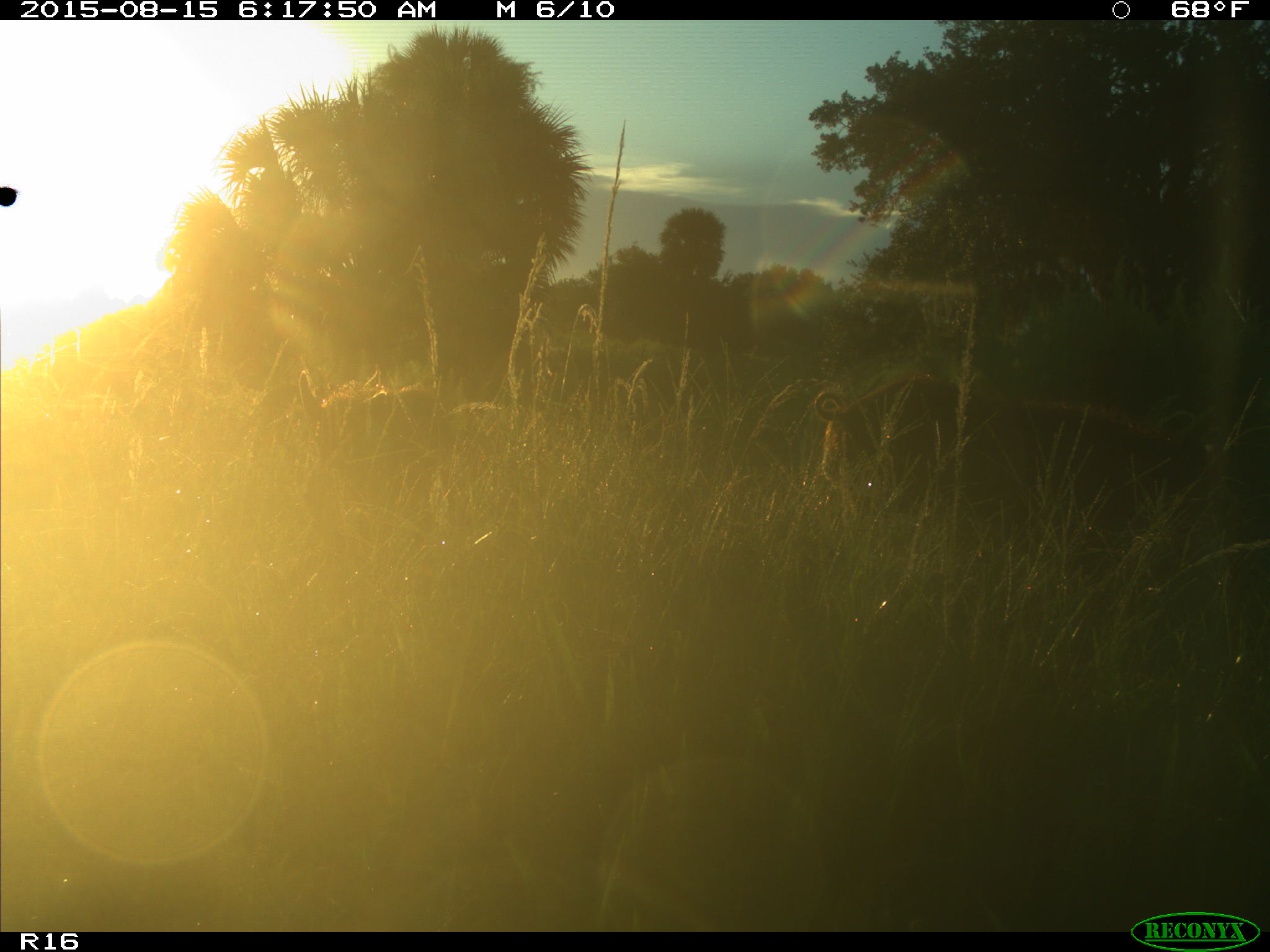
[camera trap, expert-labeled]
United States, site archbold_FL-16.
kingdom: Animalia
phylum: Chordata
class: Mammalia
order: Artiodactyla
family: Suidae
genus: Sus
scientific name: Sus scrofa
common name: wild boar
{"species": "Sus scrofa (wild boar)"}